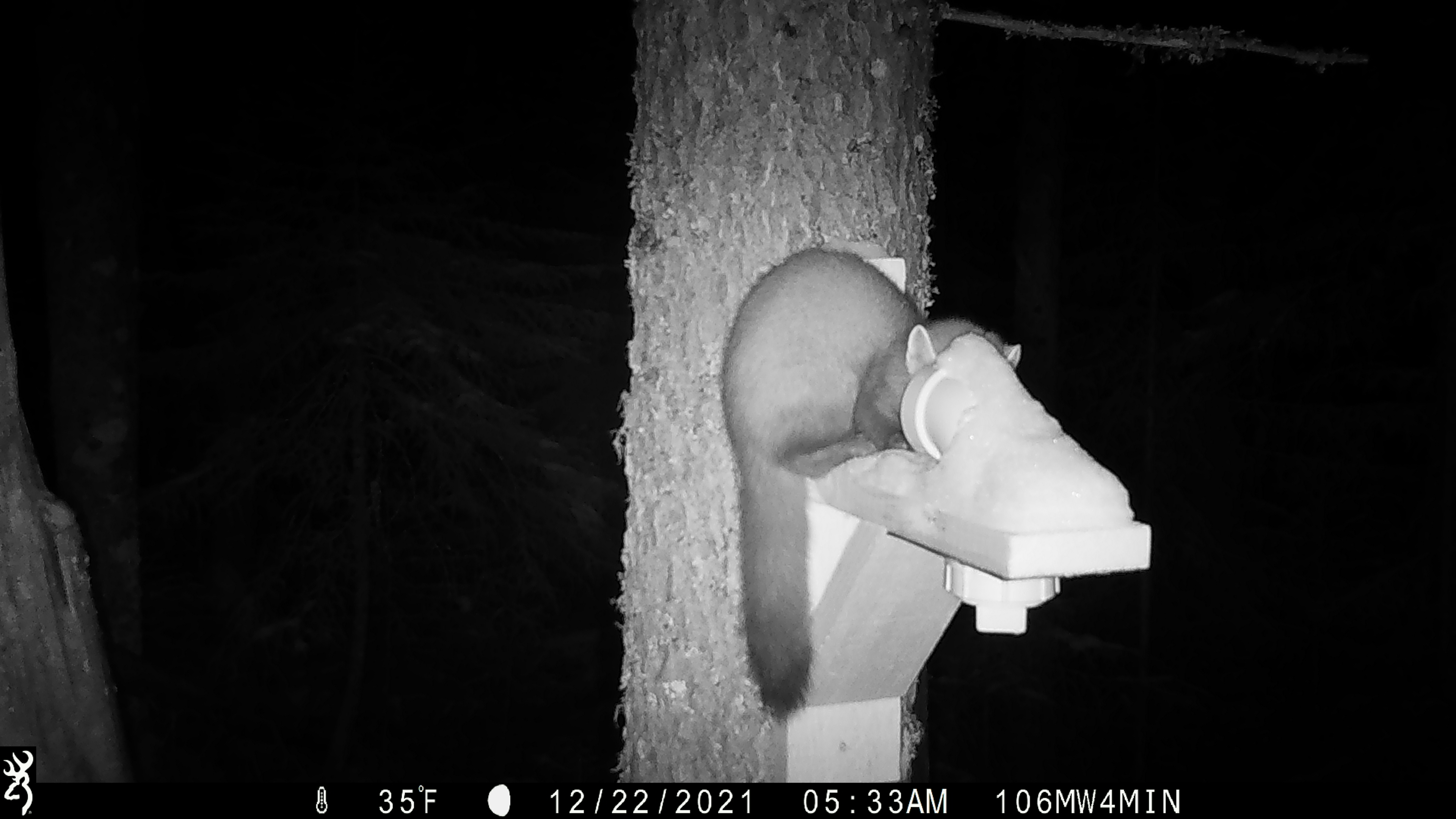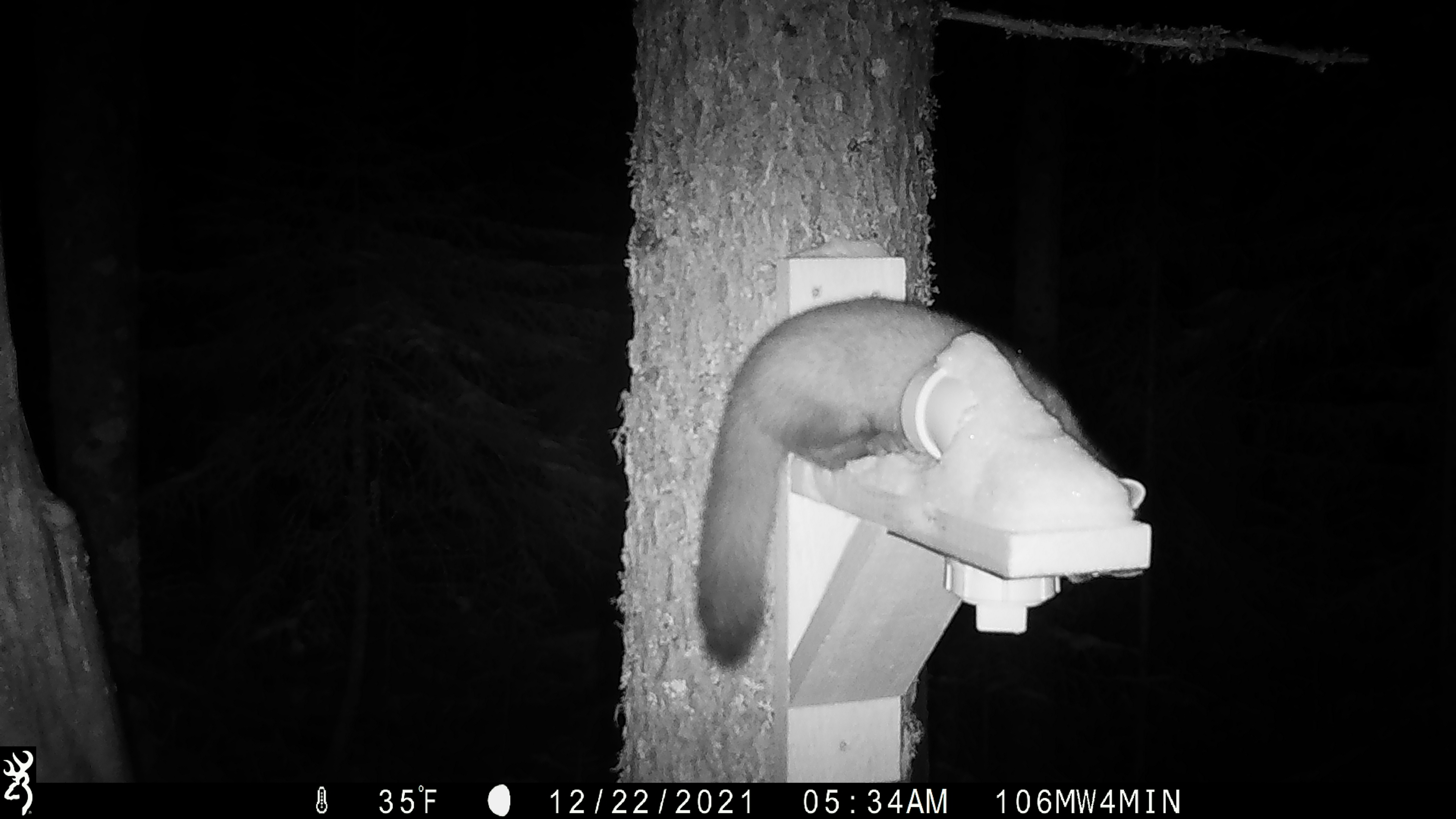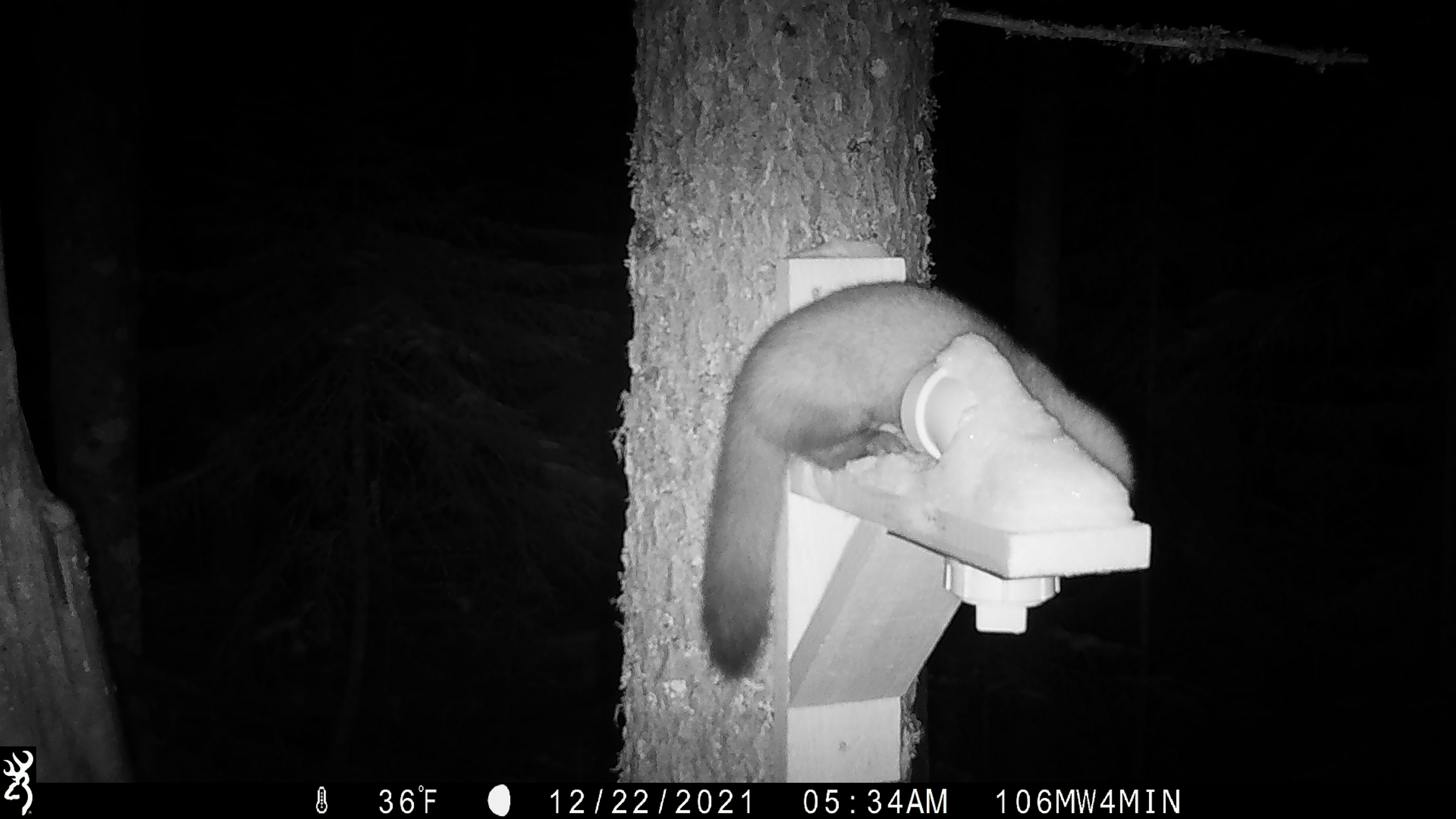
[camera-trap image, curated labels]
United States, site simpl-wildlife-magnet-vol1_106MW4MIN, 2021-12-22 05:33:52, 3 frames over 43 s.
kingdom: Animalia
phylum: Chordata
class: Mammalia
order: Carnivora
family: Mustelidae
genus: Martes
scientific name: Martes americana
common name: american marten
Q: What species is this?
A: American marten (Martes americana).